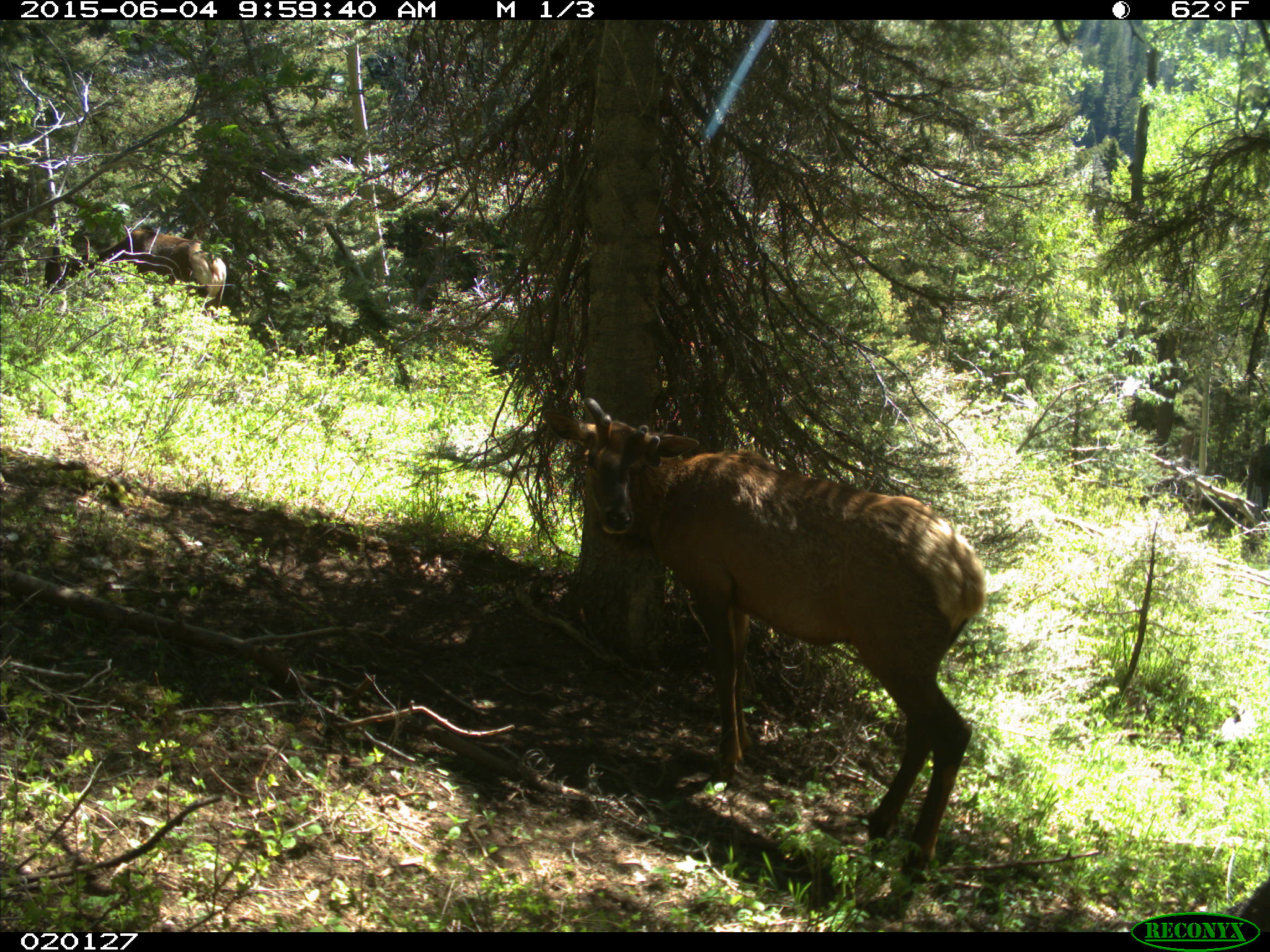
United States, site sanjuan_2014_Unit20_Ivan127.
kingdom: Animalia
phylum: Chordata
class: Mammalia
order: Artiodactyla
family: Cervidae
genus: Cervus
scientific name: Cervus elaphus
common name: red deer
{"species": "Cervus elaphus (red deer)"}